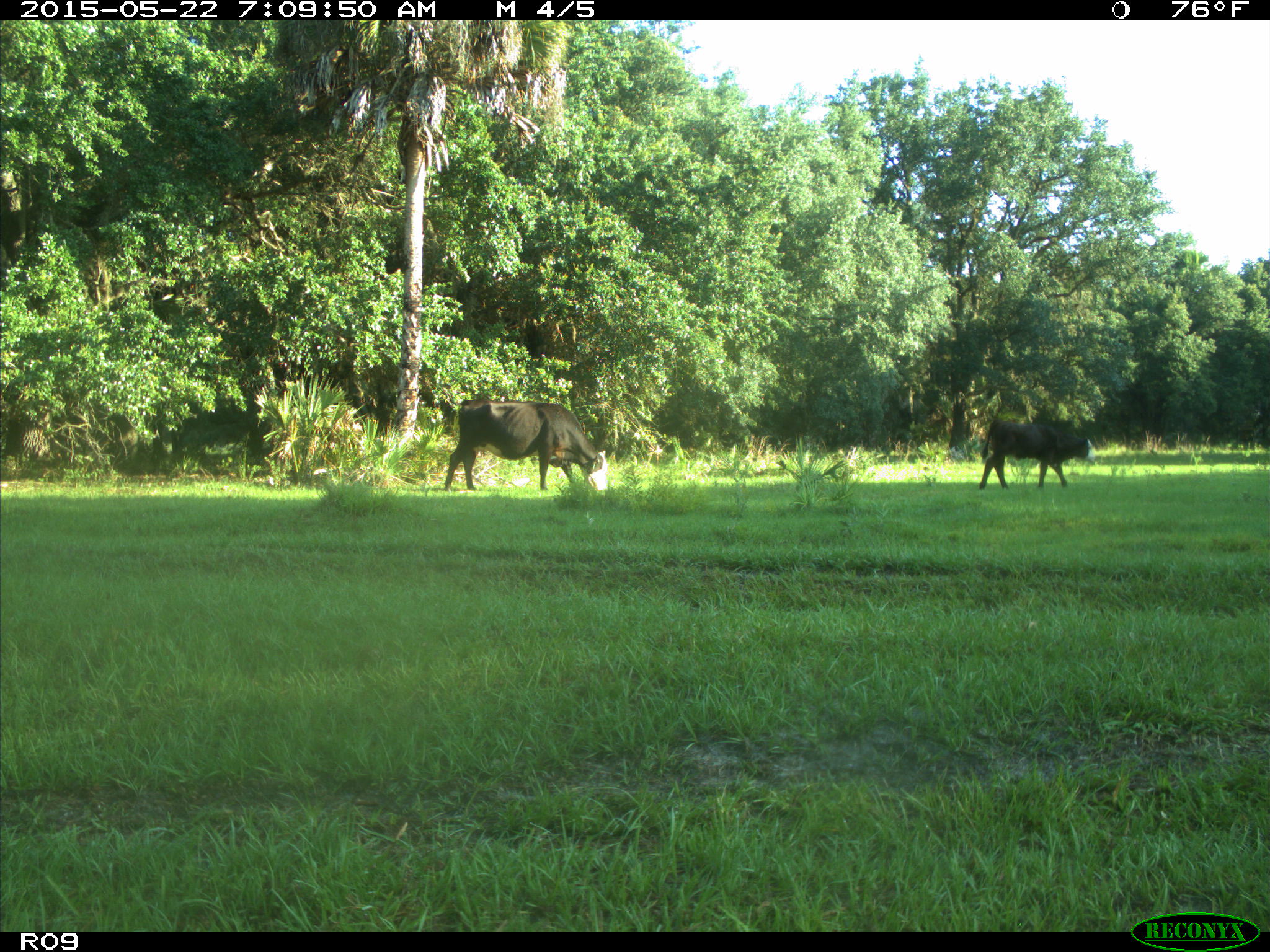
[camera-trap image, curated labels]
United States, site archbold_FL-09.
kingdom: Animalia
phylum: Chordata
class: Mammalia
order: Artiodactyla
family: Bovidae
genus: Bos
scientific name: Bos taurus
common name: domestic cow